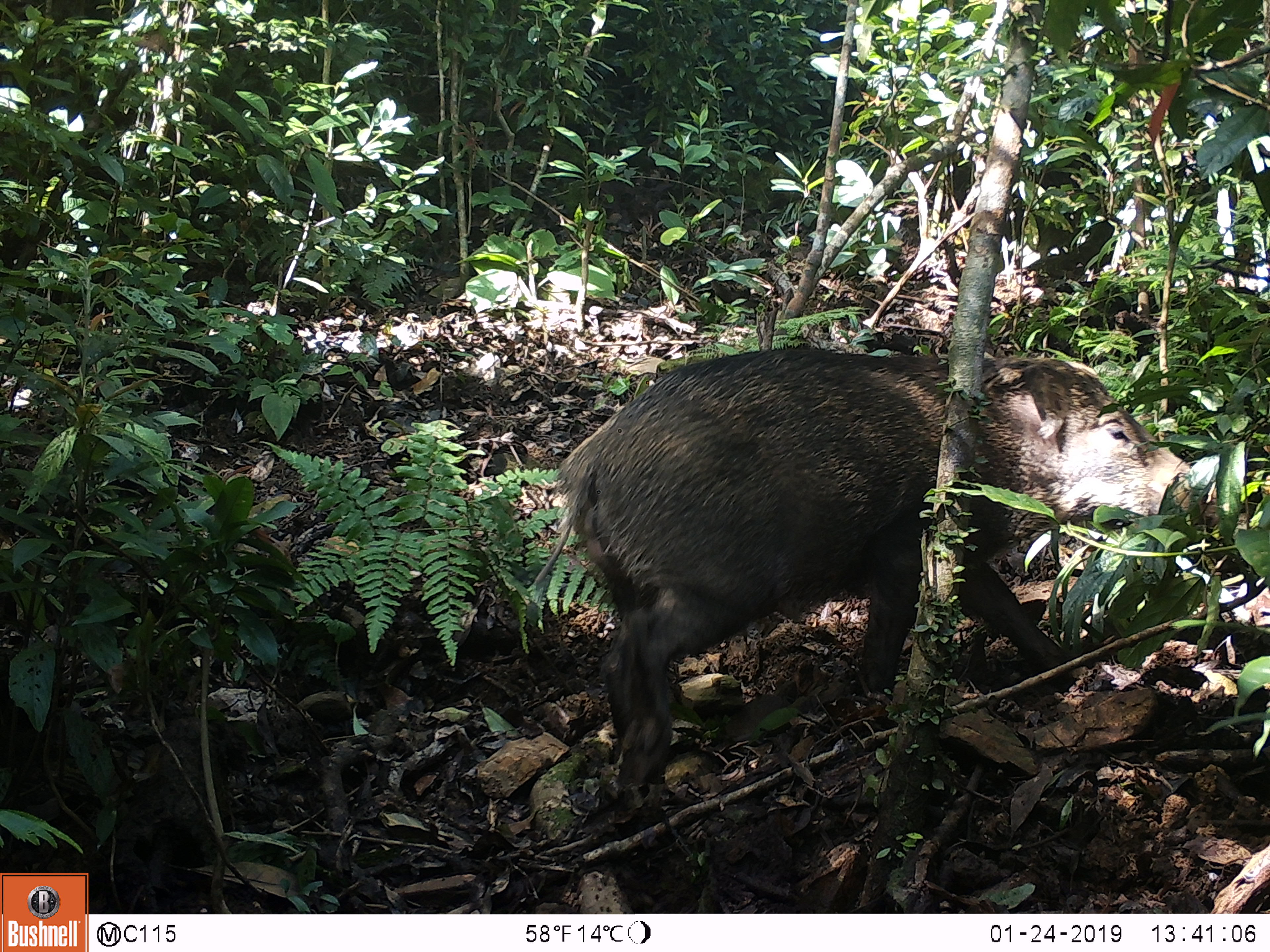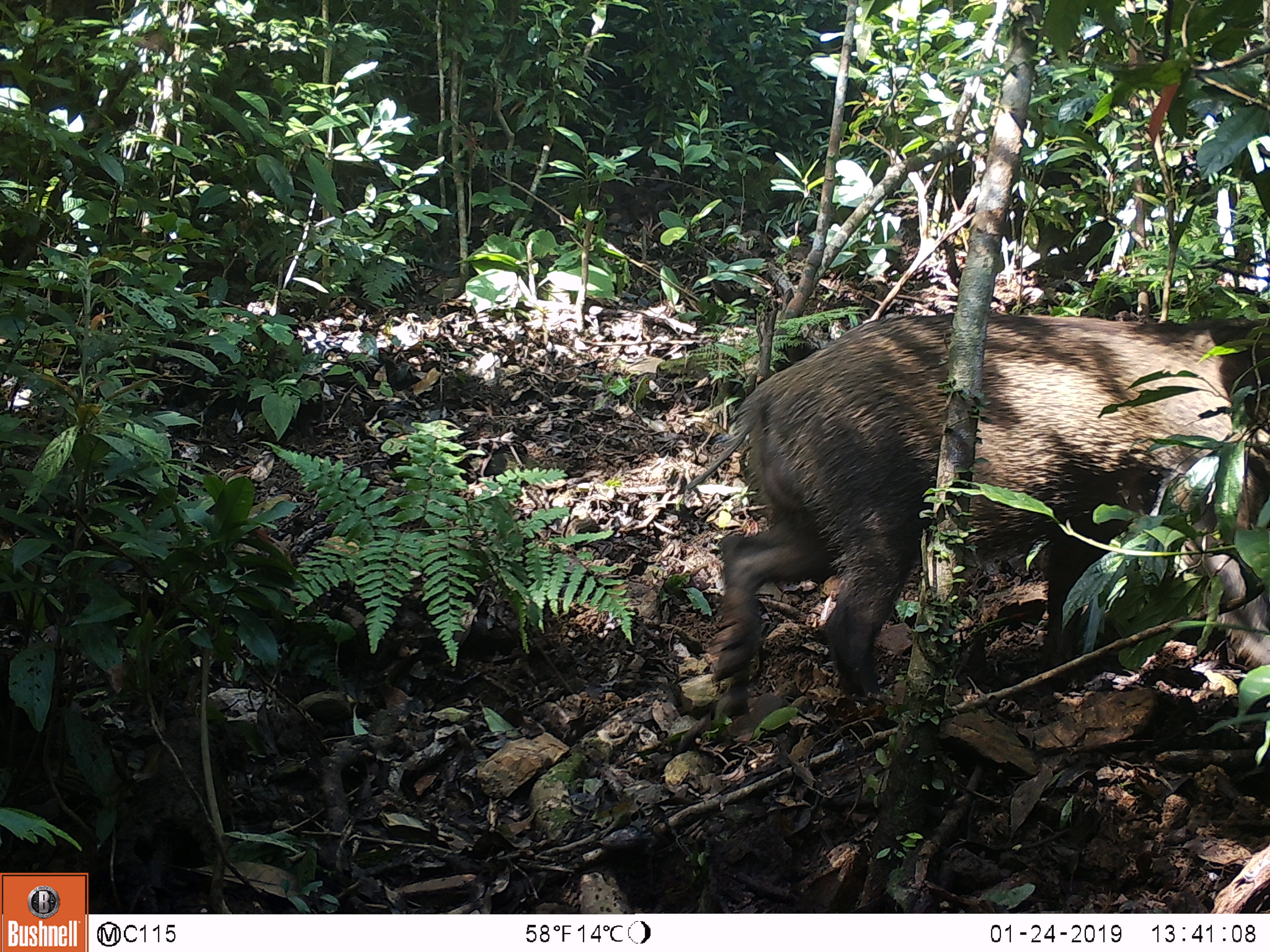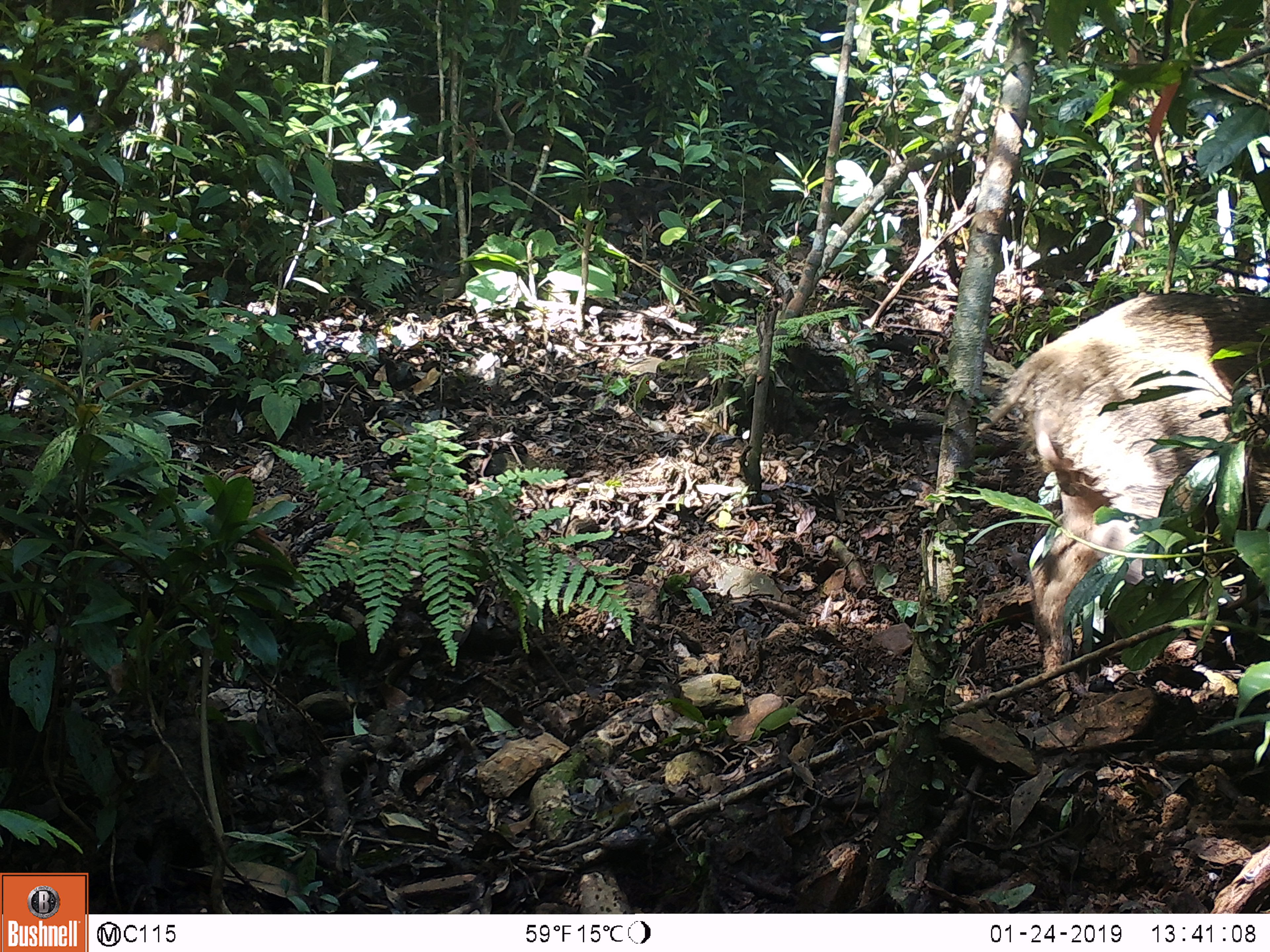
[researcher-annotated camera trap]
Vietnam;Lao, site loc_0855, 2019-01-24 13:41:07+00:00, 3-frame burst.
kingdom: Animalia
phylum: Chordata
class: Mammalia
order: Artiodactyla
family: Suidae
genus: Sus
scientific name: Sus scrofa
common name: eurasian wild pig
Eurasian wild pig (Sus scrofa). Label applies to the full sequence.